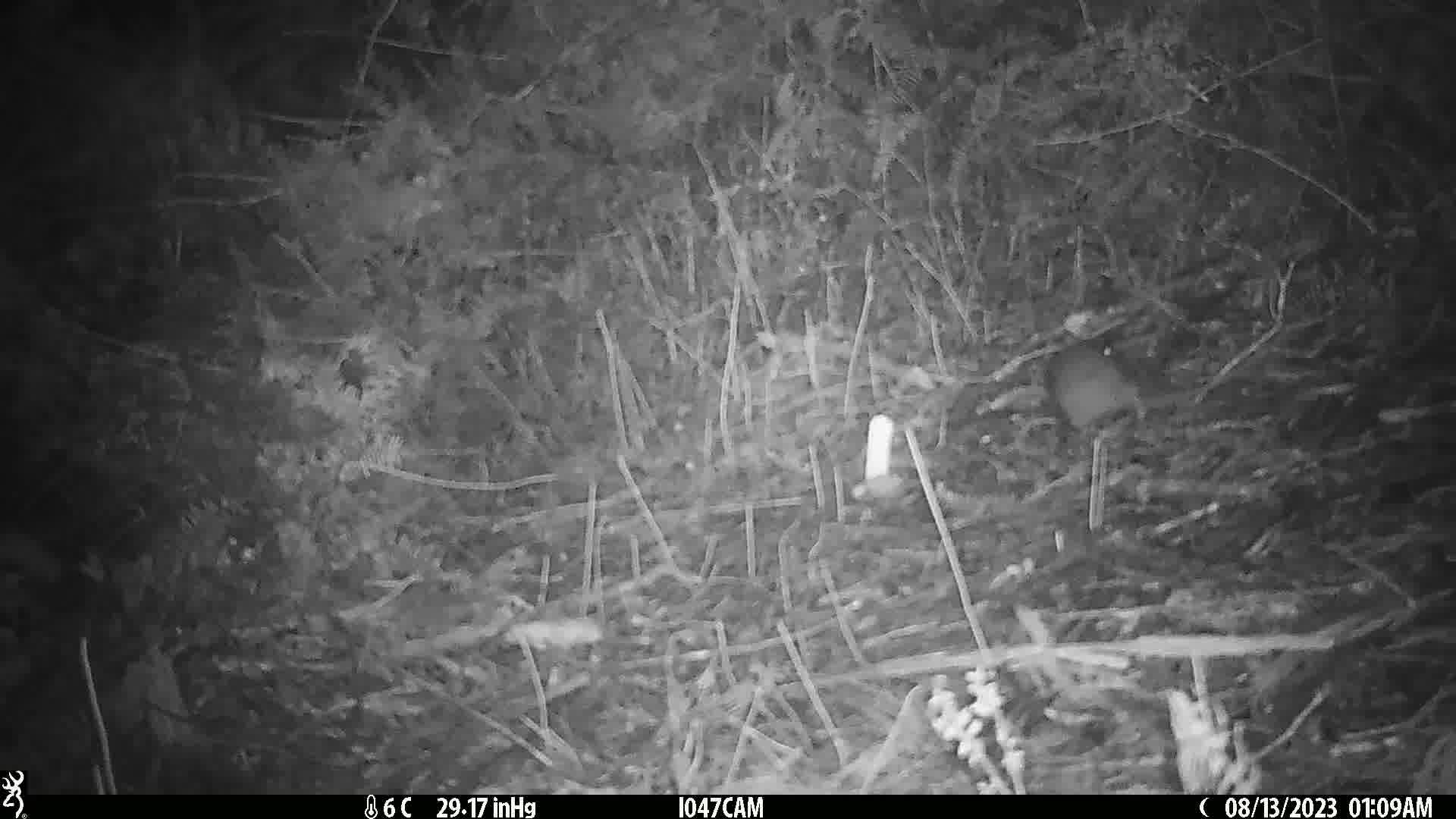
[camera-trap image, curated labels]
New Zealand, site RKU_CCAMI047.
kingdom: Animalia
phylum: Chordata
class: Mammalia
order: Rodentia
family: Muridae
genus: Rattus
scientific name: Rattus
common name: rat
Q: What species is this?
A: Rat (Rattus).